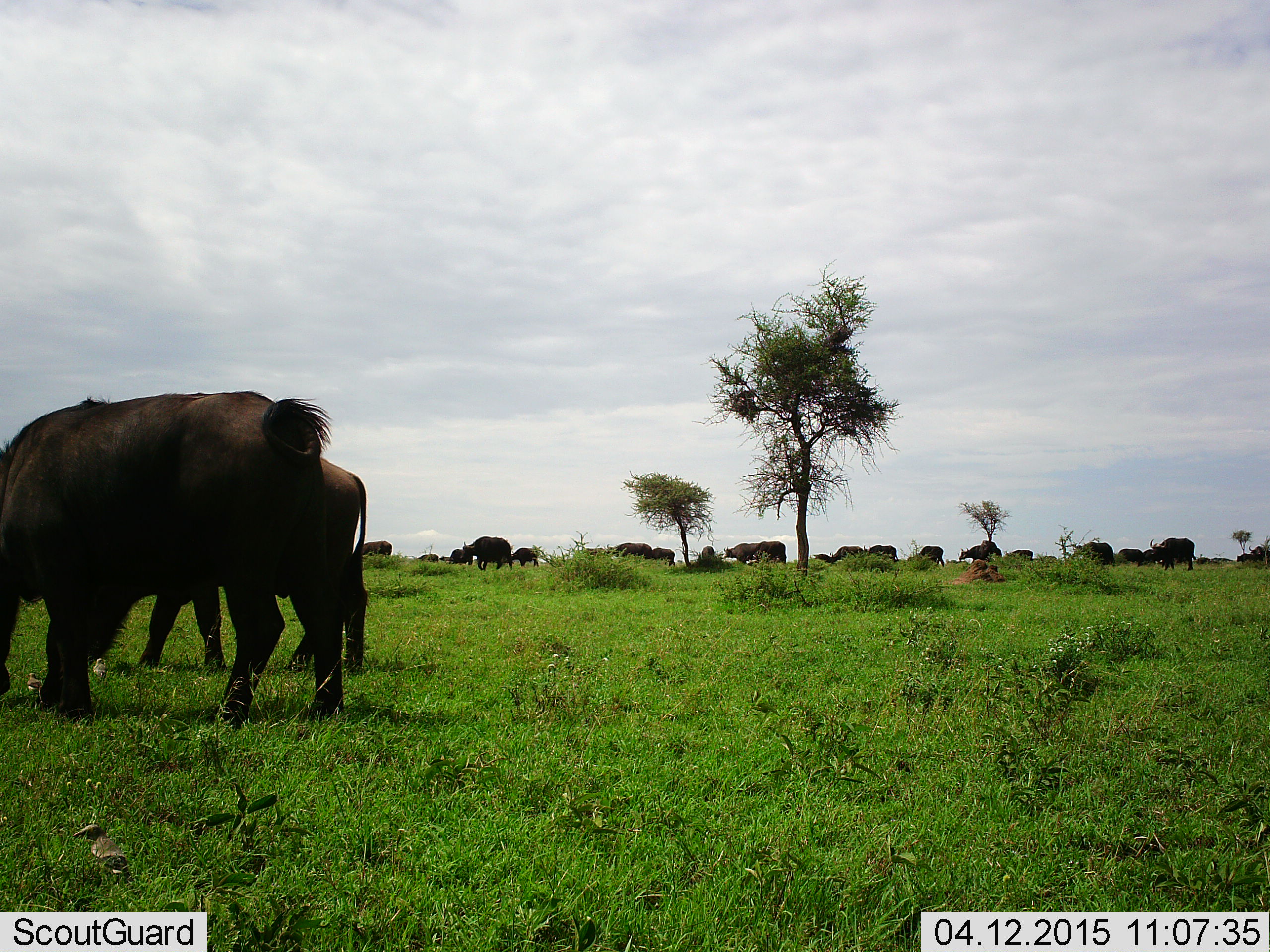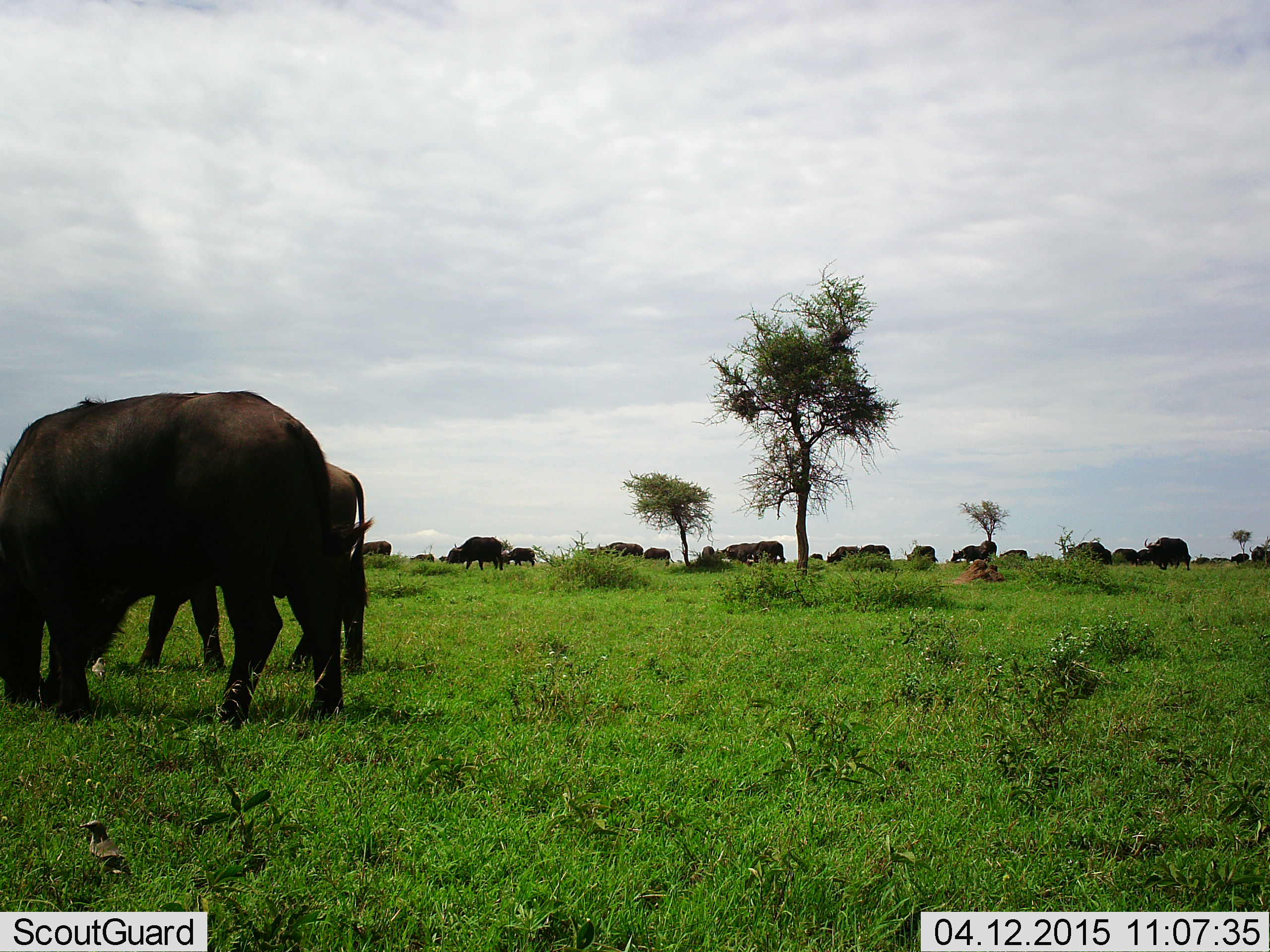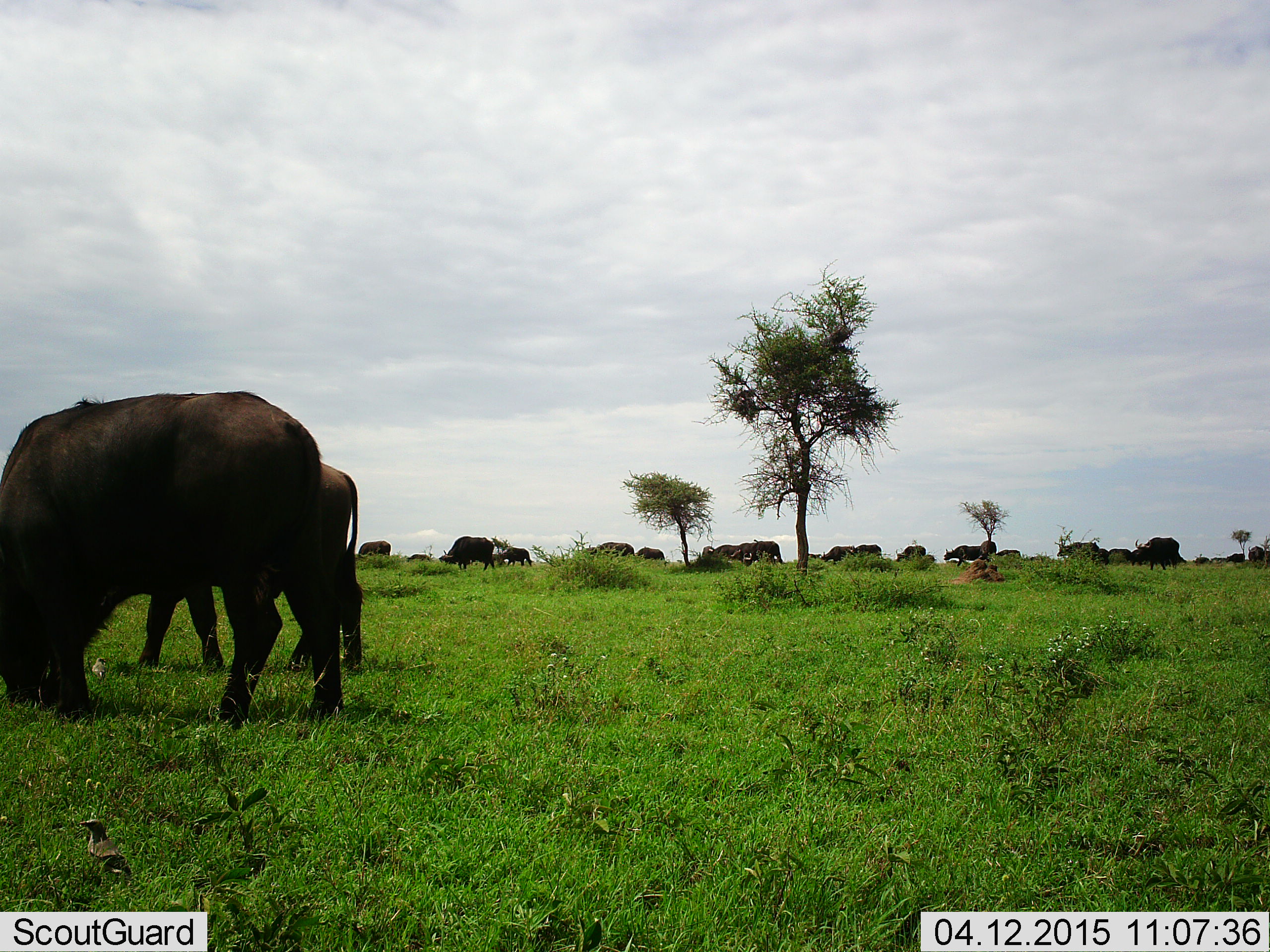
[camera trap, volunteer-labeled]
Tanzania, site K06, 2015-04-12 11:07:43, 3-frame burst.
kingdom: Animalia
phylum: Chordata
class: Mammalia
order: Artiodactyla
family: Bovidae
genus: Syncerus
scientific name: Syncerus caffer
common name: cape buffalo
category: buffalo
Buffalo (cape buffalo) (Syncerus caffer), count 11-50. Behavior (volunteer vote fractions): standing 45%, resting 0%, moving 64%, interacting 0%. Young present (vote fraction): 18%. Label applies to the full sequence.